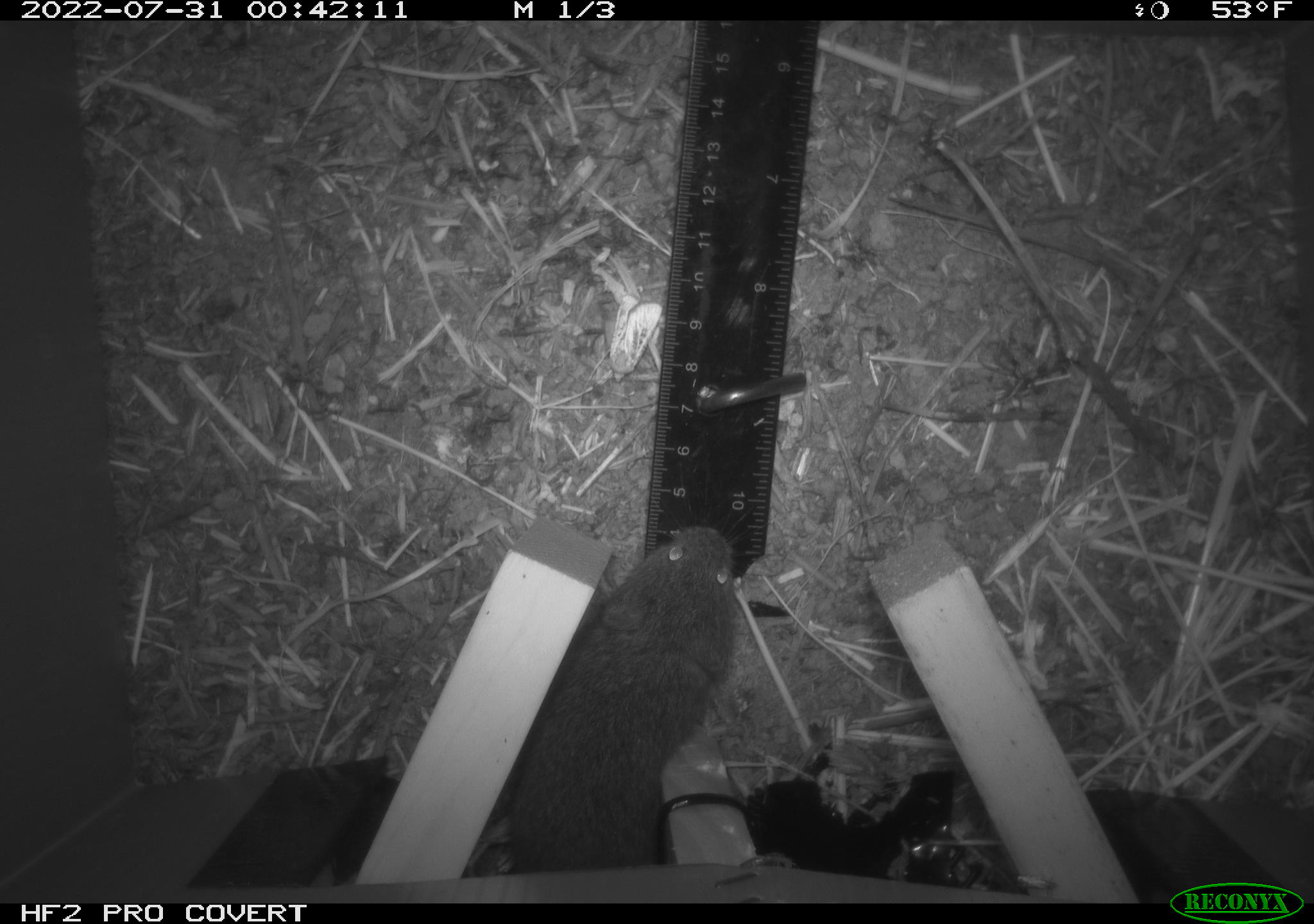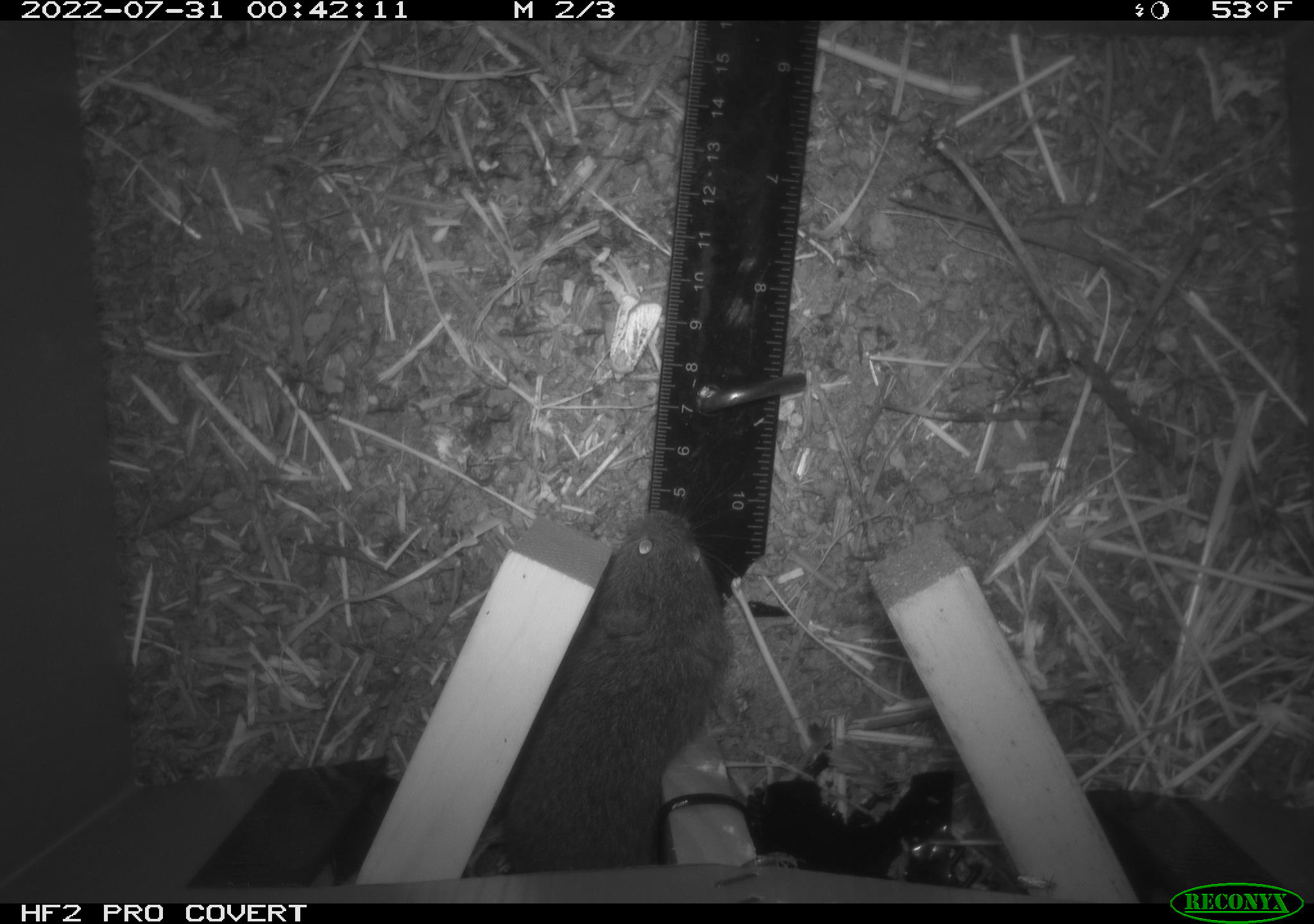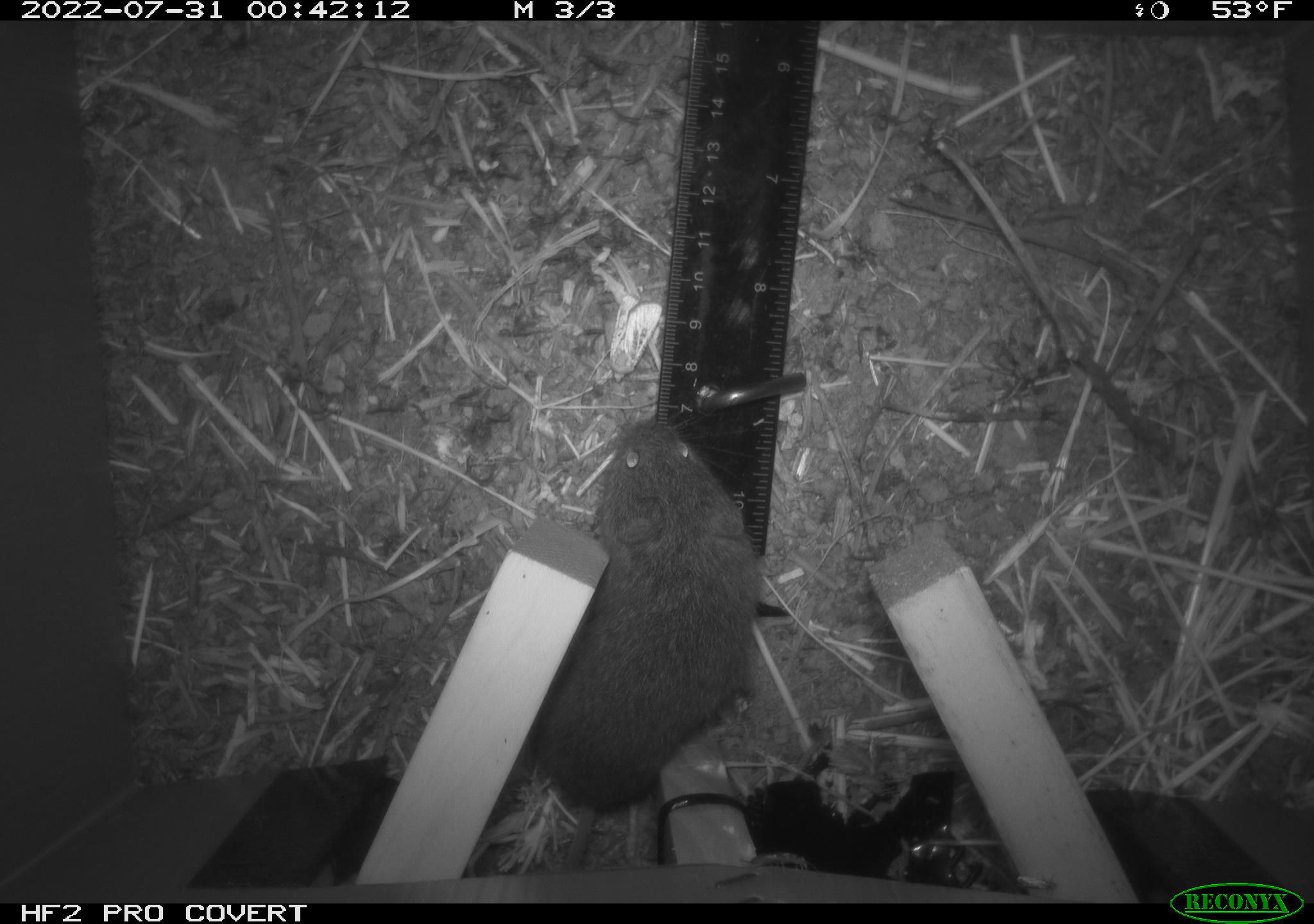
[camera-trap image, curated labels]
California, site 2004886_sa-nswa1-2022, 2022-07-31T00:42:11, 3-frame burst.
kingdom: Animalia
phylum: Chordata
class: Mammalia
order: Rodentia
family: Cricetidae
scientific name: Cricetidae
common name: hamsters, voles, lemmings, and allies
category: cricetidae family